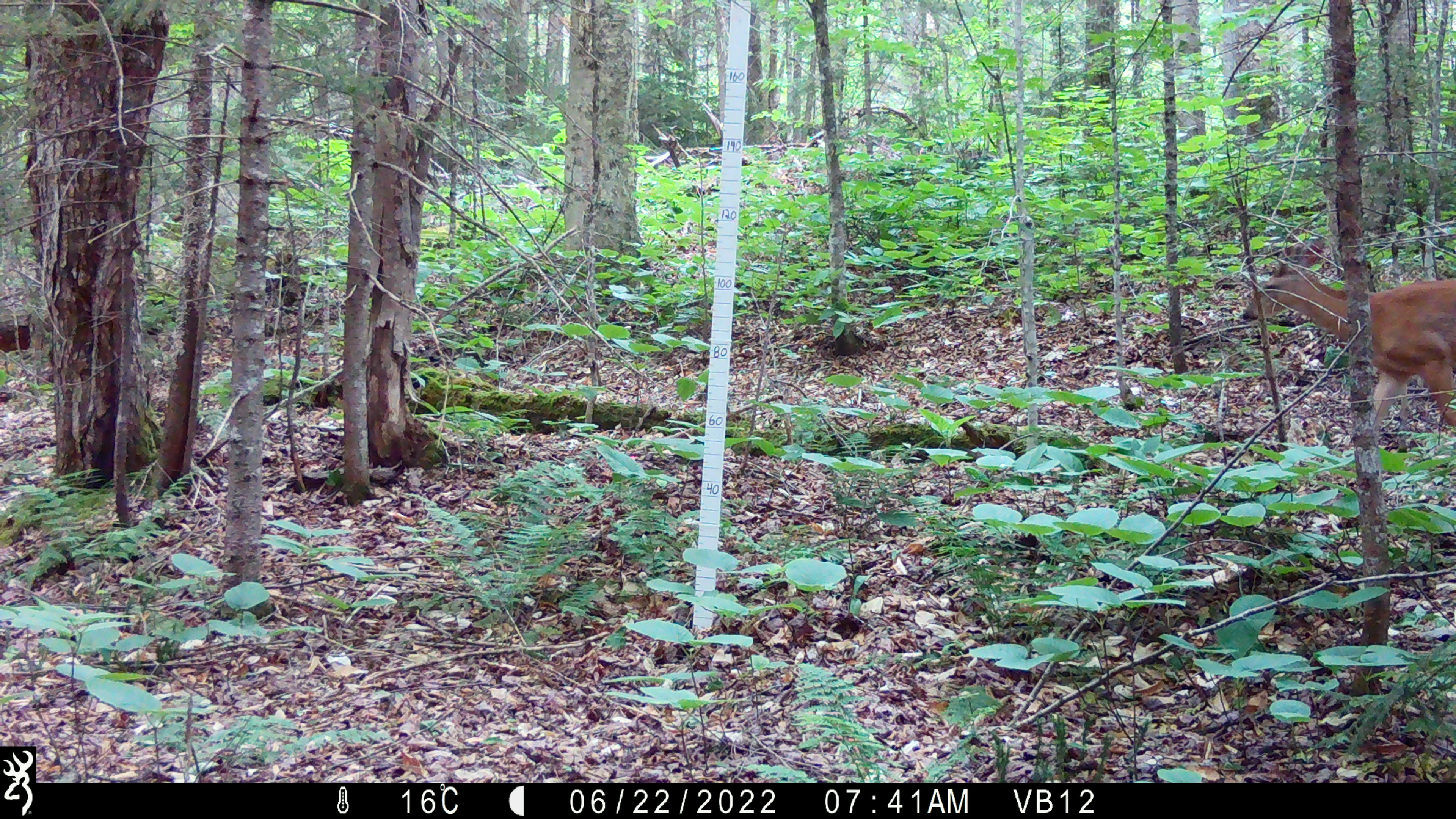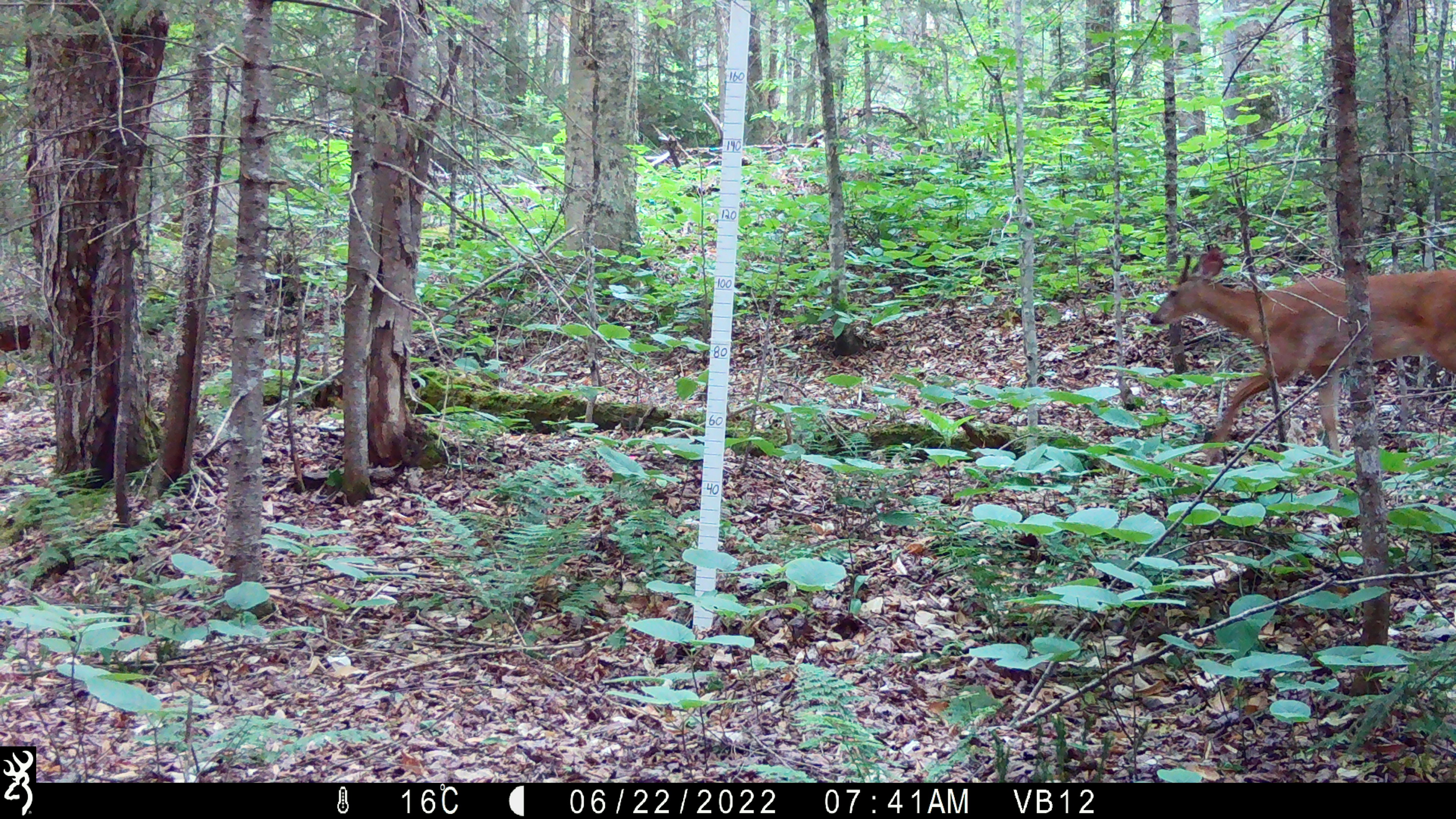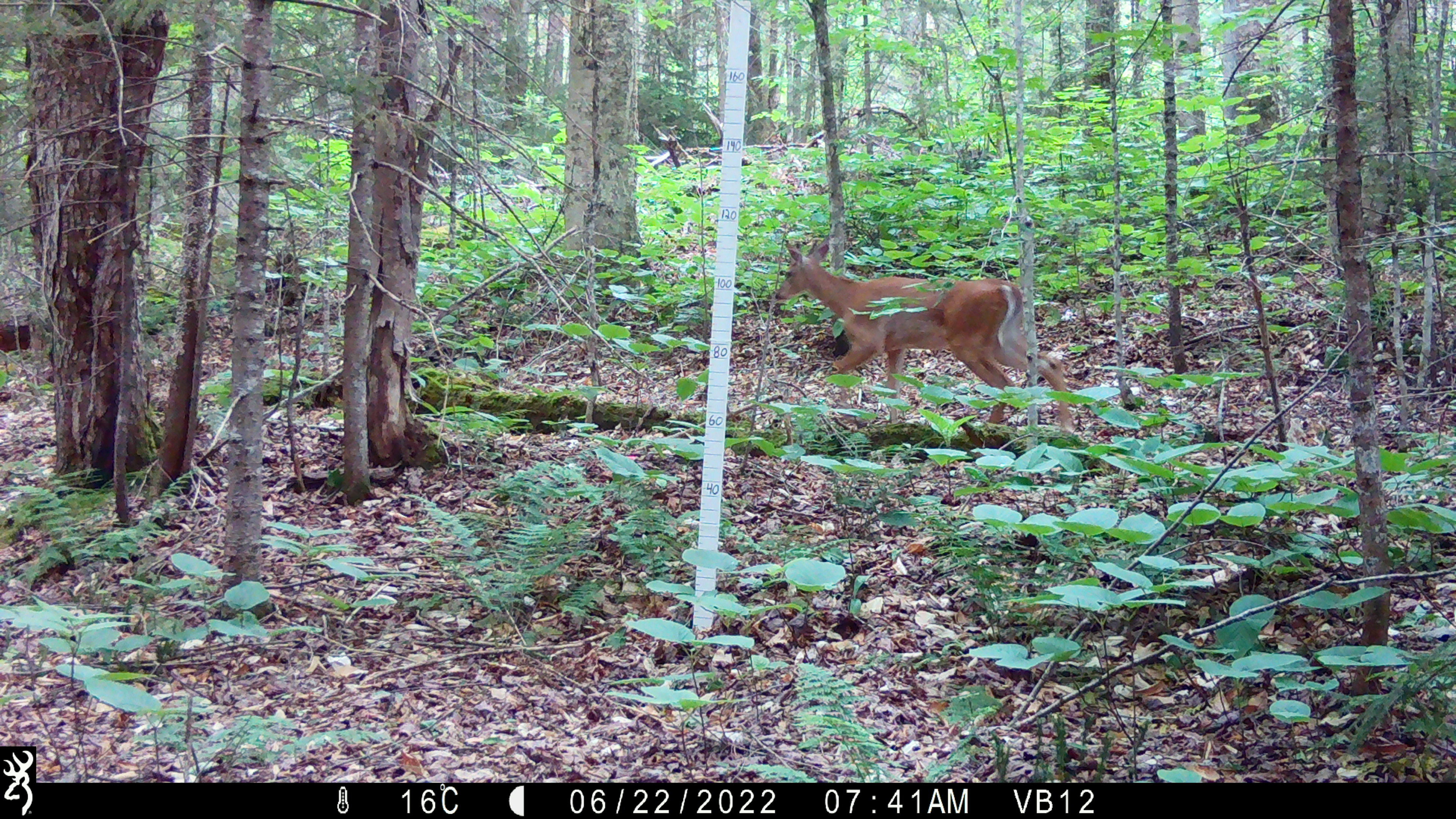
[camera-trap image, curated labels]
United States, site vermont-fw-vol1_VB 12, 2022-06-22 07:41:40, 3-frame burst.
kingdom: Animalia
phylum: Chordata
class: Mammalia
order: Artiodactyla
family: Cervidae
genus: Odocoileus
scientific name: Odocoileus virginianus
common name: white-tailed deer